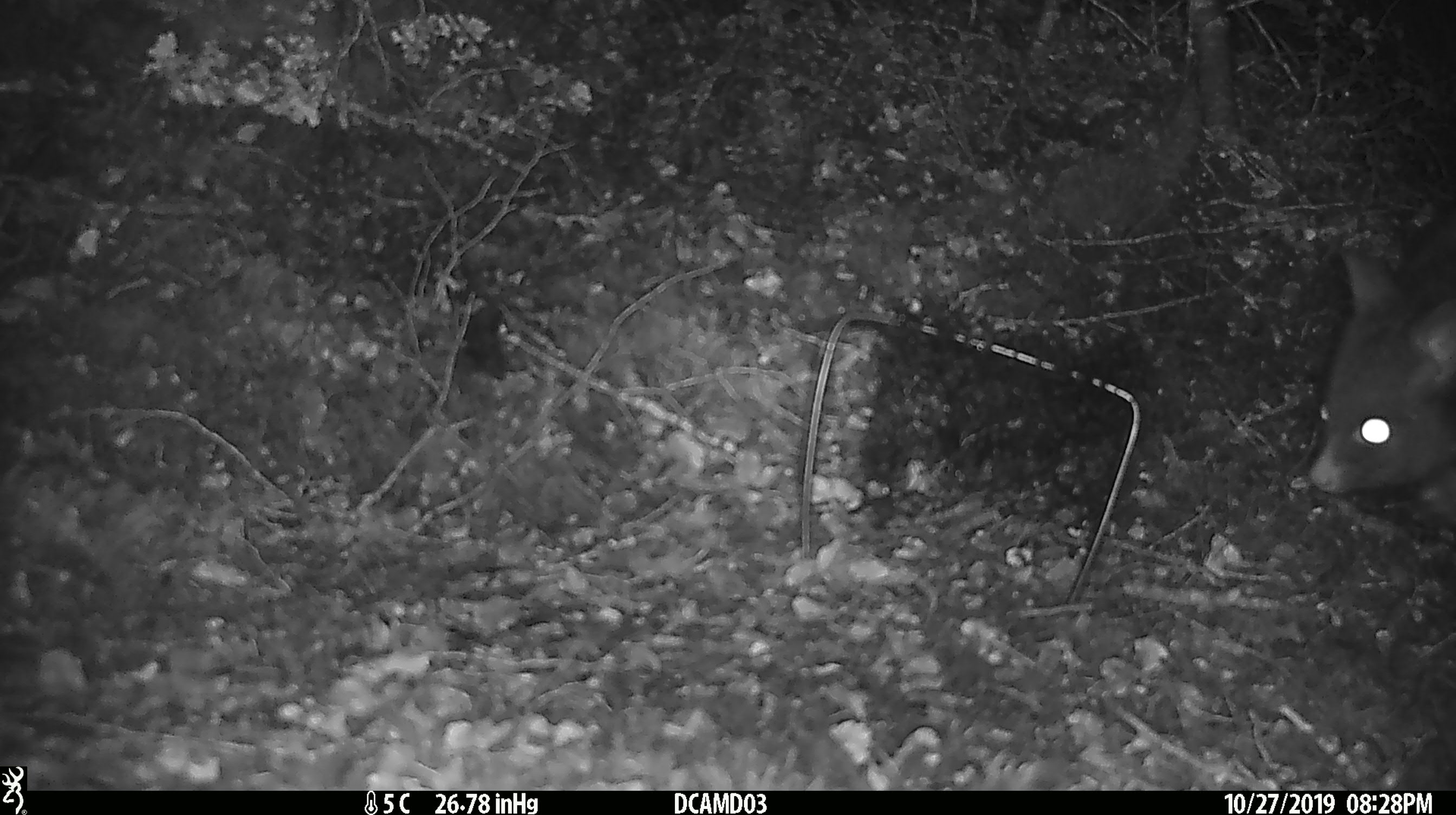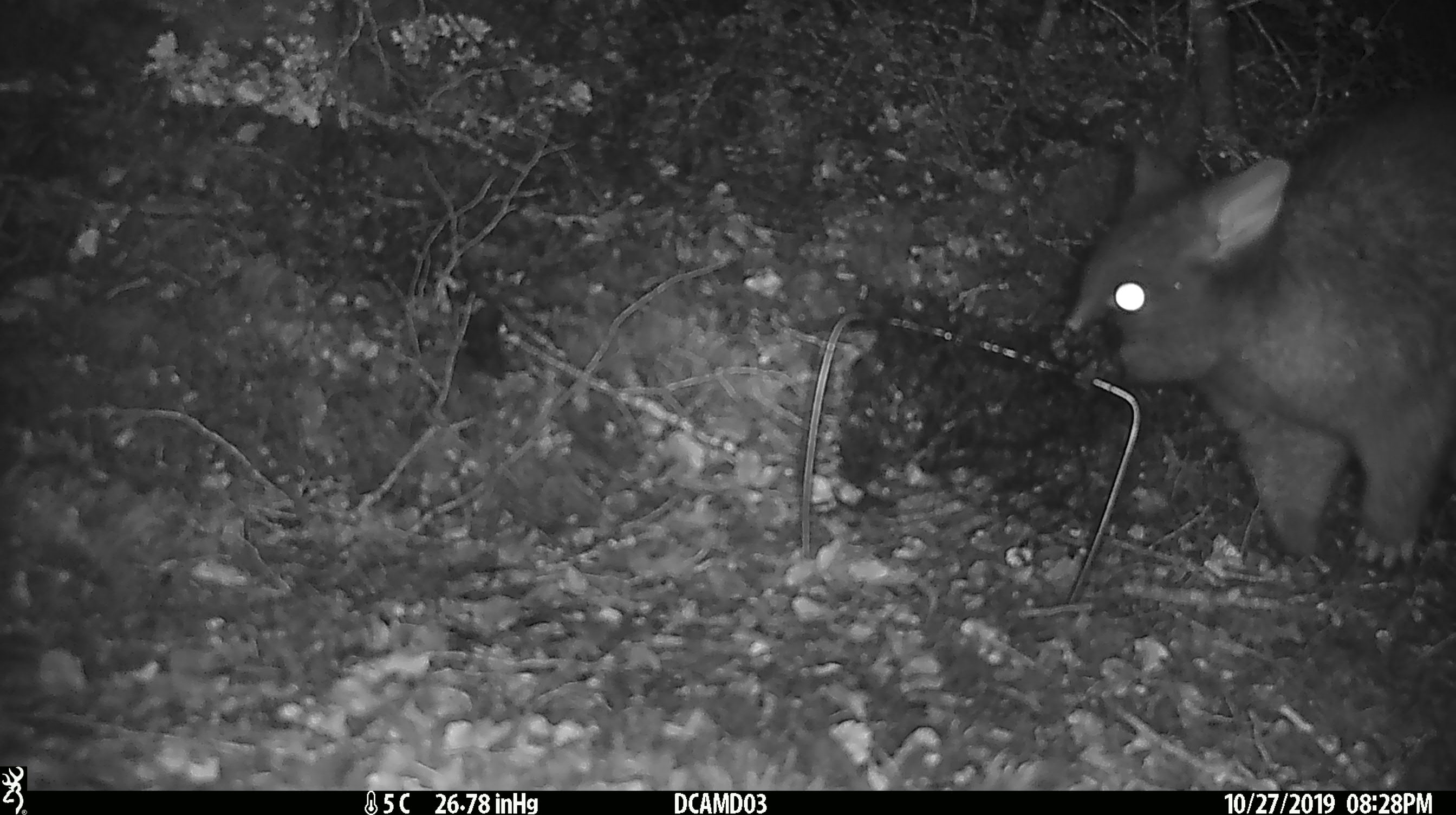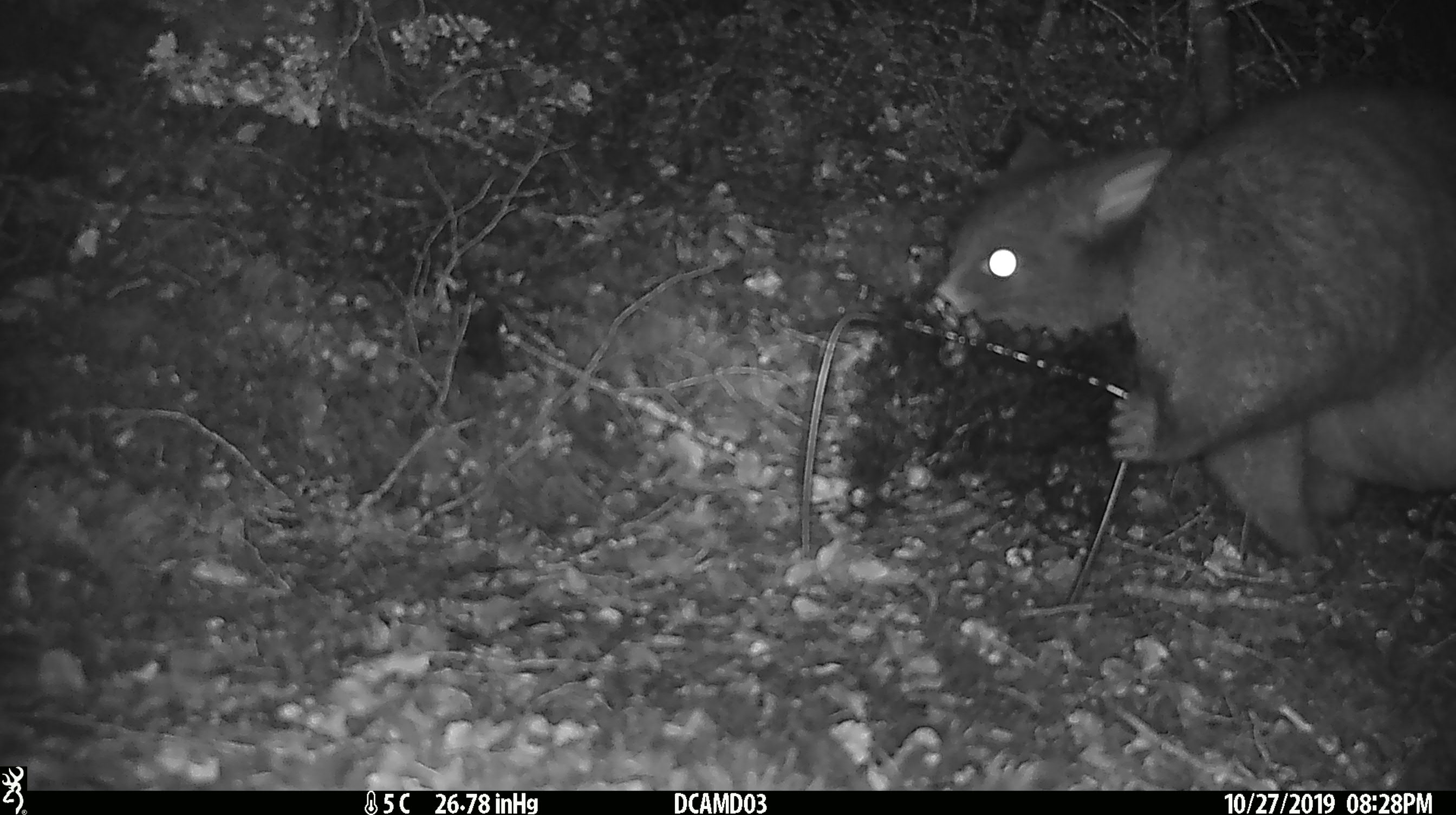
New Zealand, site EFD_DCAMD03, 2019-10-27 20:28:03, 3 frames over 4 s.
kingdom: Animalia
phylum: Chordata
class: Mammalia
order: Diprotodontia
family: Phalangeridae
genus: Trichosurus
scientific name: Trichosurus vulpecula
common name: common brushtail possum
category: possum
Possum (common brushtail possum) (Trichosurus vulpecula).